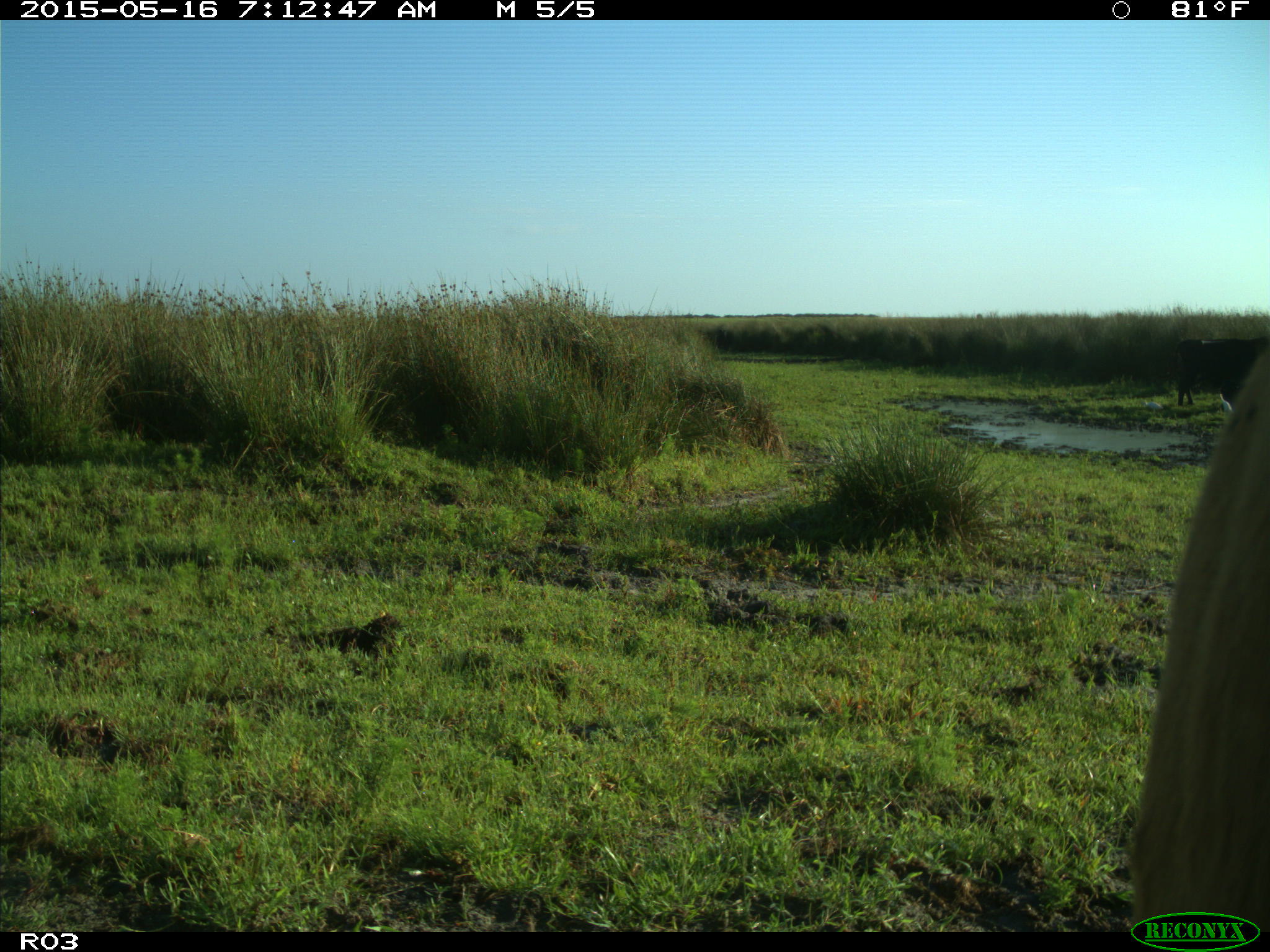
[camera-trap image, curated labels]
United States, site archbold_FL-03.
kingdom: Animalia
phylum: Chordata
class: Mammalia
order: Artiodactyla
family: Bovidae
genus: Bos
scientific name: Bos taurus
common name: domestic cow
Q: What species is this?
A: Bos taurus (domestic cow).